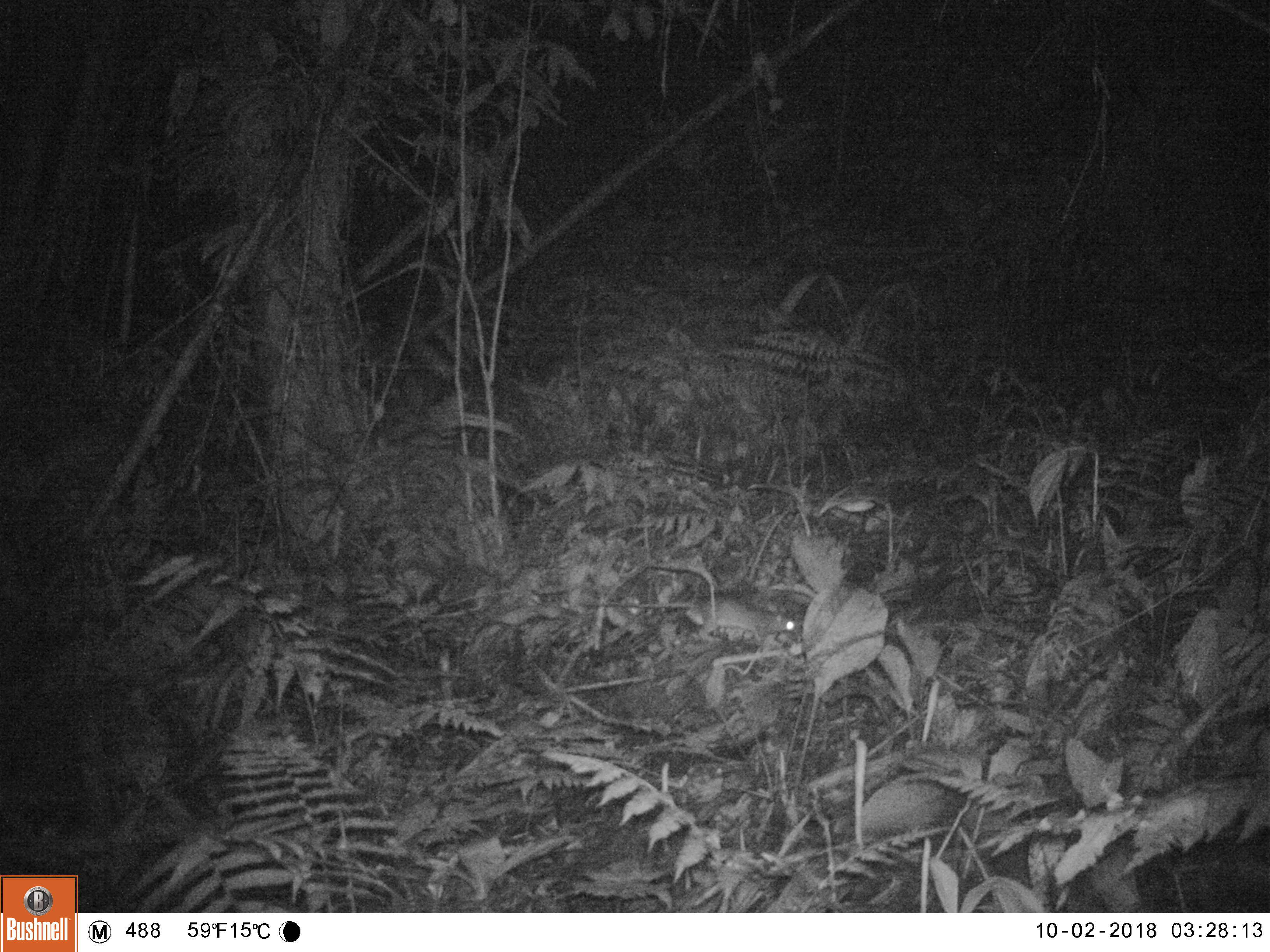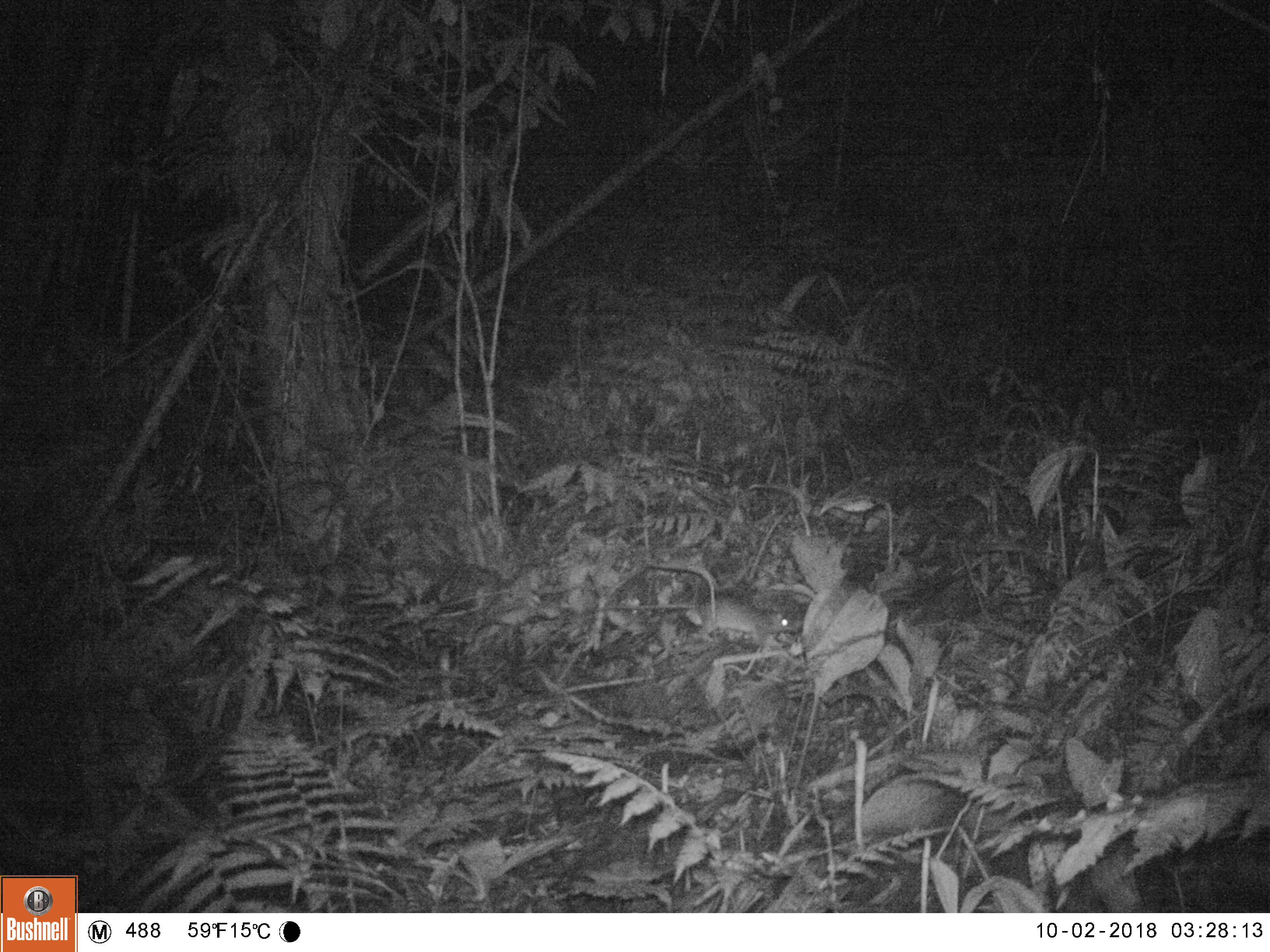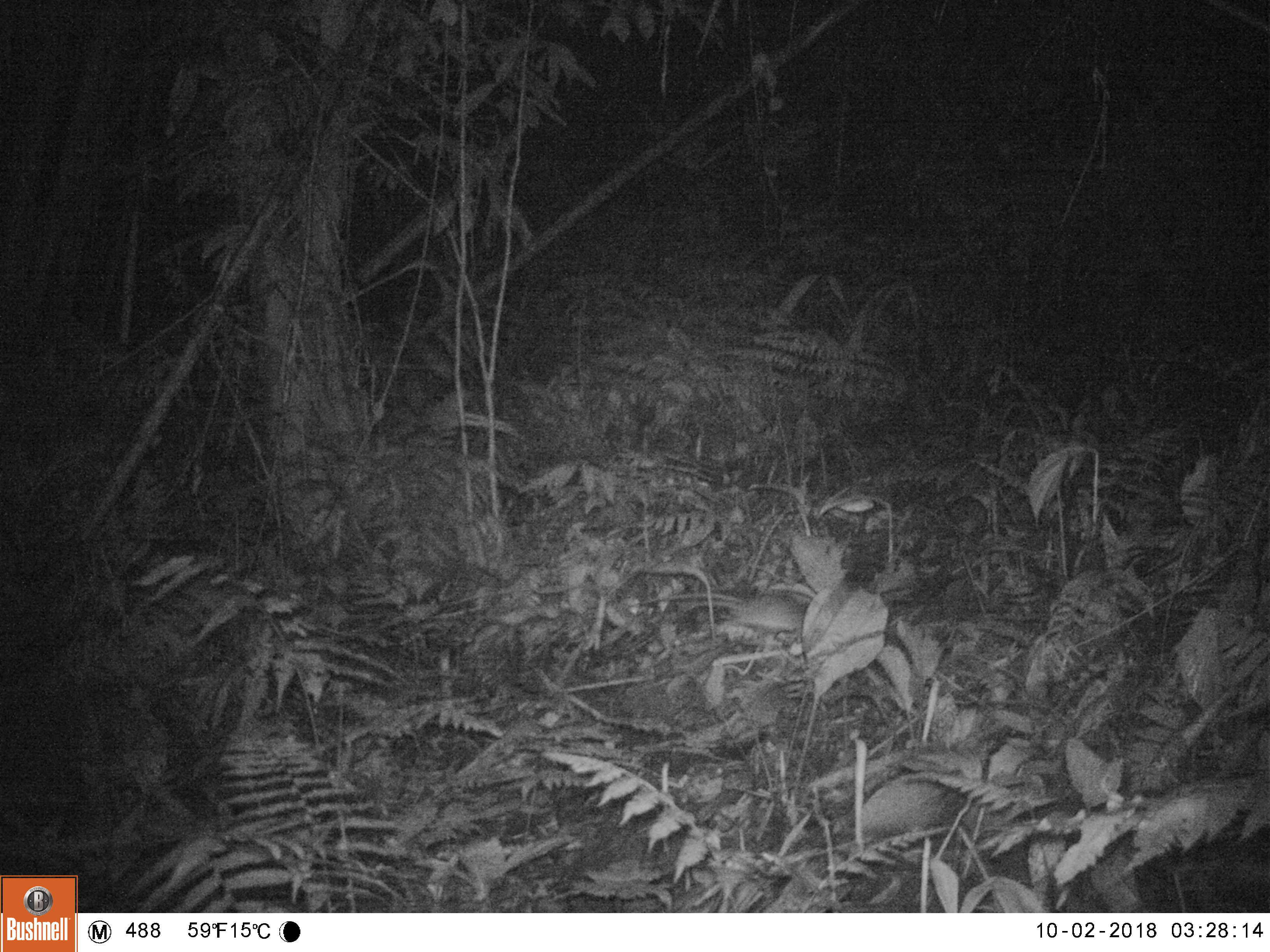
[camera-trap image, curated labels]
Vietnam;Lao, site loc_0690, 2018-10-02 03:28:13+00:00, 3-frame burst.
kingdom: Animalia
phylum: Chordata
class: Mammalia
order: Rodentia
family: Muridae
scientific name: Muridae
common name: old-world mice and rats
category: unidentified murid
Unidentified murid (old-world mice and rats) (Muridae). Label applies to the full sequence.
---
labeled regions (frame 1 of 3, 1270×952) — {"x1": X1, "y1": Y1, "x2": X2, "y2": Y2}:
unidentified murid: {"x1": 577, "y1": 591, "x2": 796, "y2": 641}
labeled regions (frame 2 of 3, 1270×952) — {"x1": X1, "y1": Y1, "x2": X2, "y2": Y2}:
unidentified murid: {"x1": 557, "y1": 591, "x2": 796, "y2": 641}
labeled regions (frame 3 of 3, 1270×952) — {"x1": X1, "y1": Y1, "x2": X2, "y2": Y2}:
unidentified murid: {"x1": 643, "y1": 593, "x2": 801, "y2": 630}